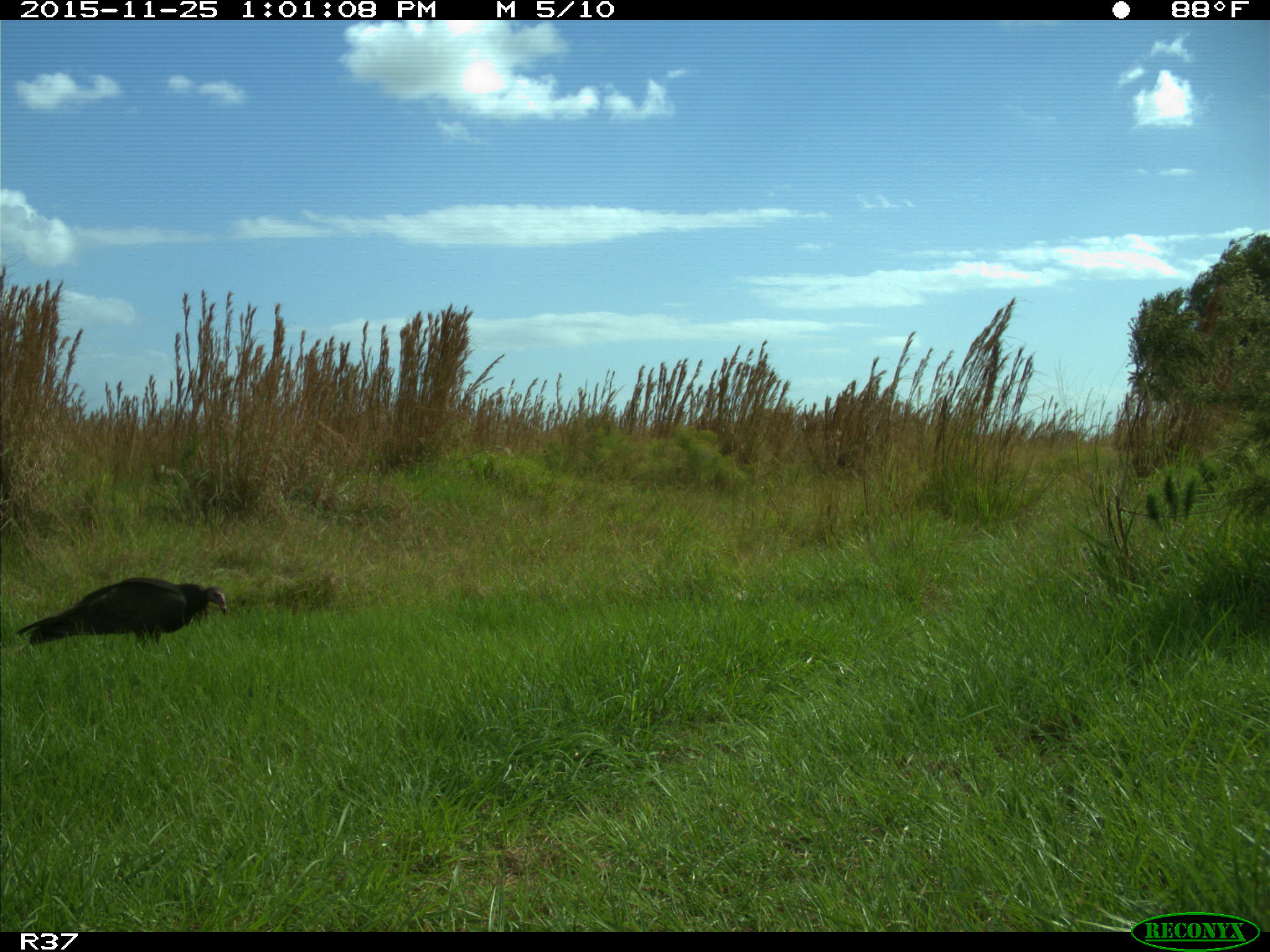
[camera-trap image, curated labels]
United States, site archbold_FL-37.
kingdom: Animalia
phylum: Chordata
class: Aves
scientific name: Aves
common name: birds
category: unidentified bird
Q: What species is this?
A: Unidentified bird (birds) (Aves).